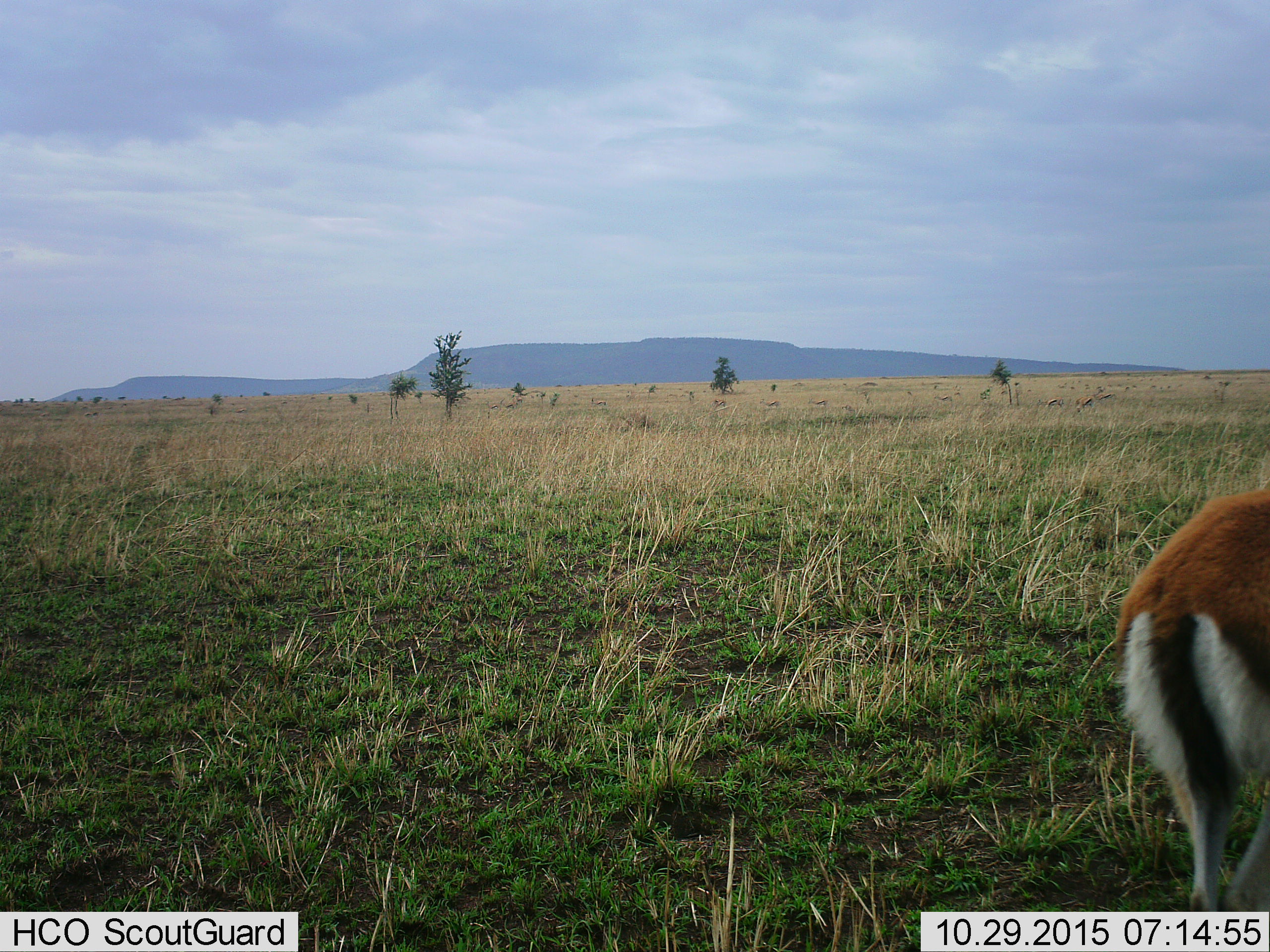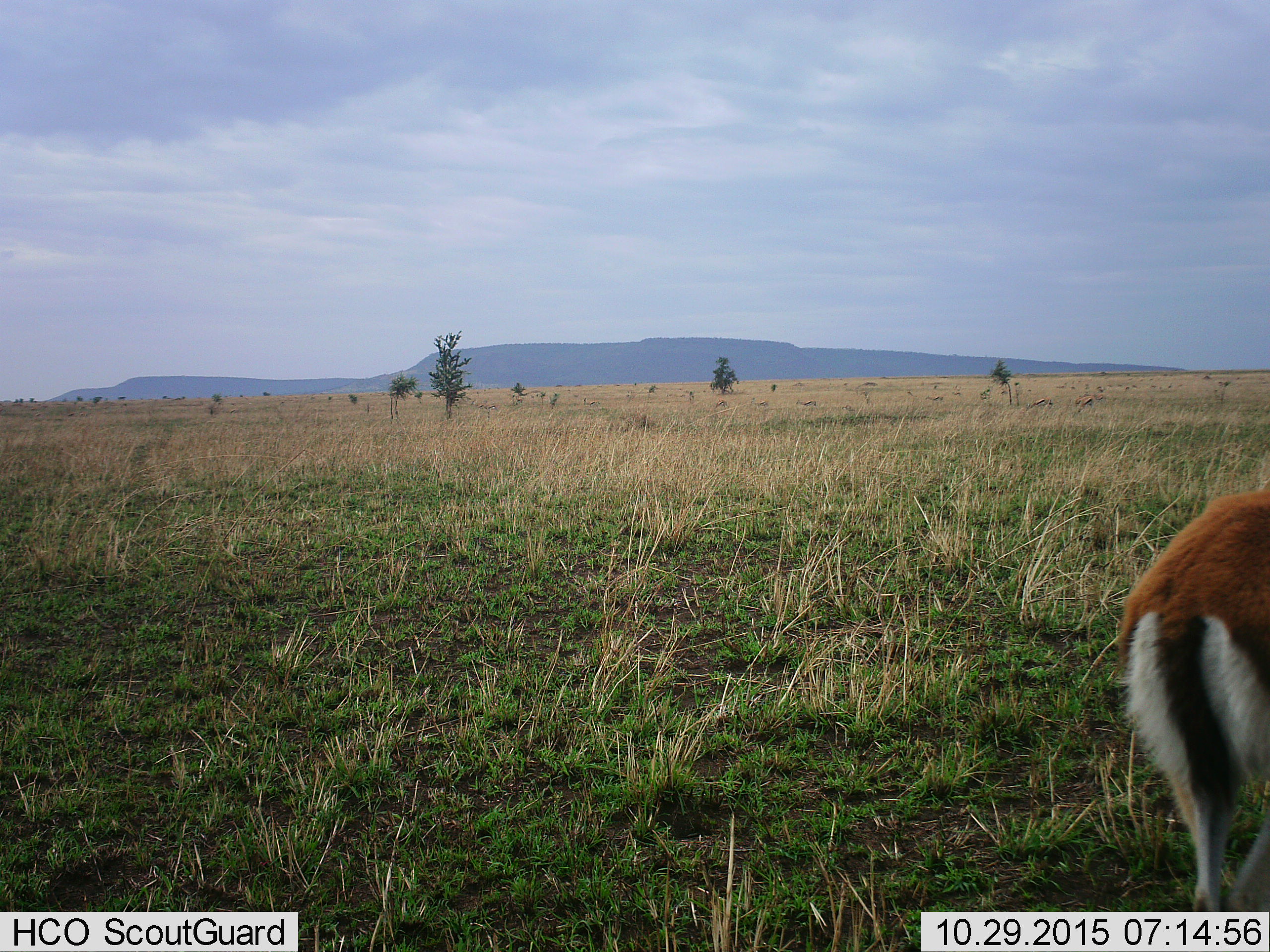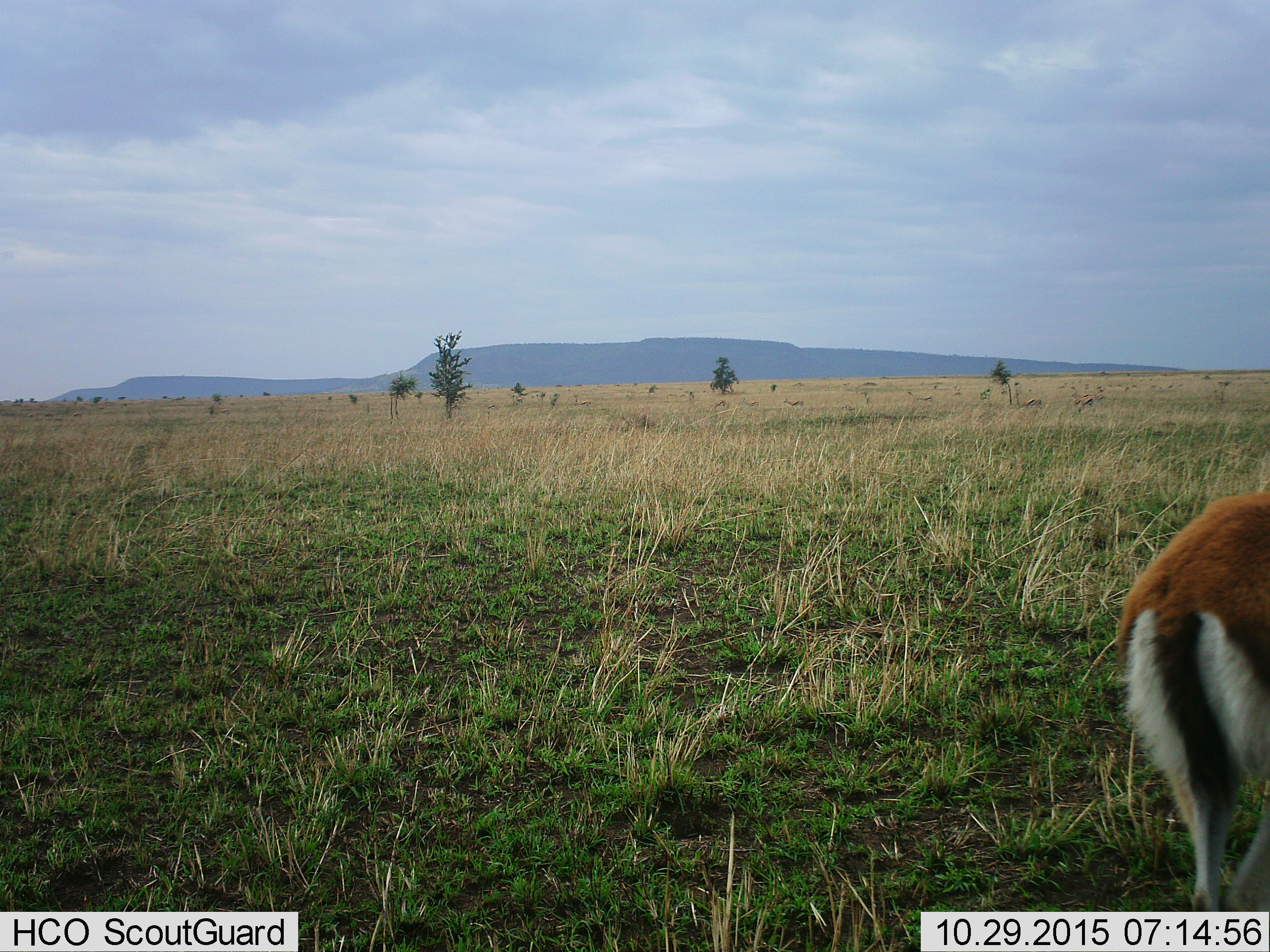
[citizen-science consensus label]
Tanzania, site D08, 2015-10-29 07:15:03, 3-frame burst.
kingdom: Animalia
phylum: Chordata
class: Mammalia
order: Artiodactyla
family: Bovidae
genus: Eudorcas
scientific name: Eudorcas thomsonii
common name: thomson's gazelle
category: gazellethomsons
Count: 11-50.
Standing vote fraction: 69%.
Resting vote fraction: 0%.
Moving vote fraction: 77%.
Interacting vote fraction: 0%.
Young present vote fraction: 0%.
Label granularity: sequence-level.